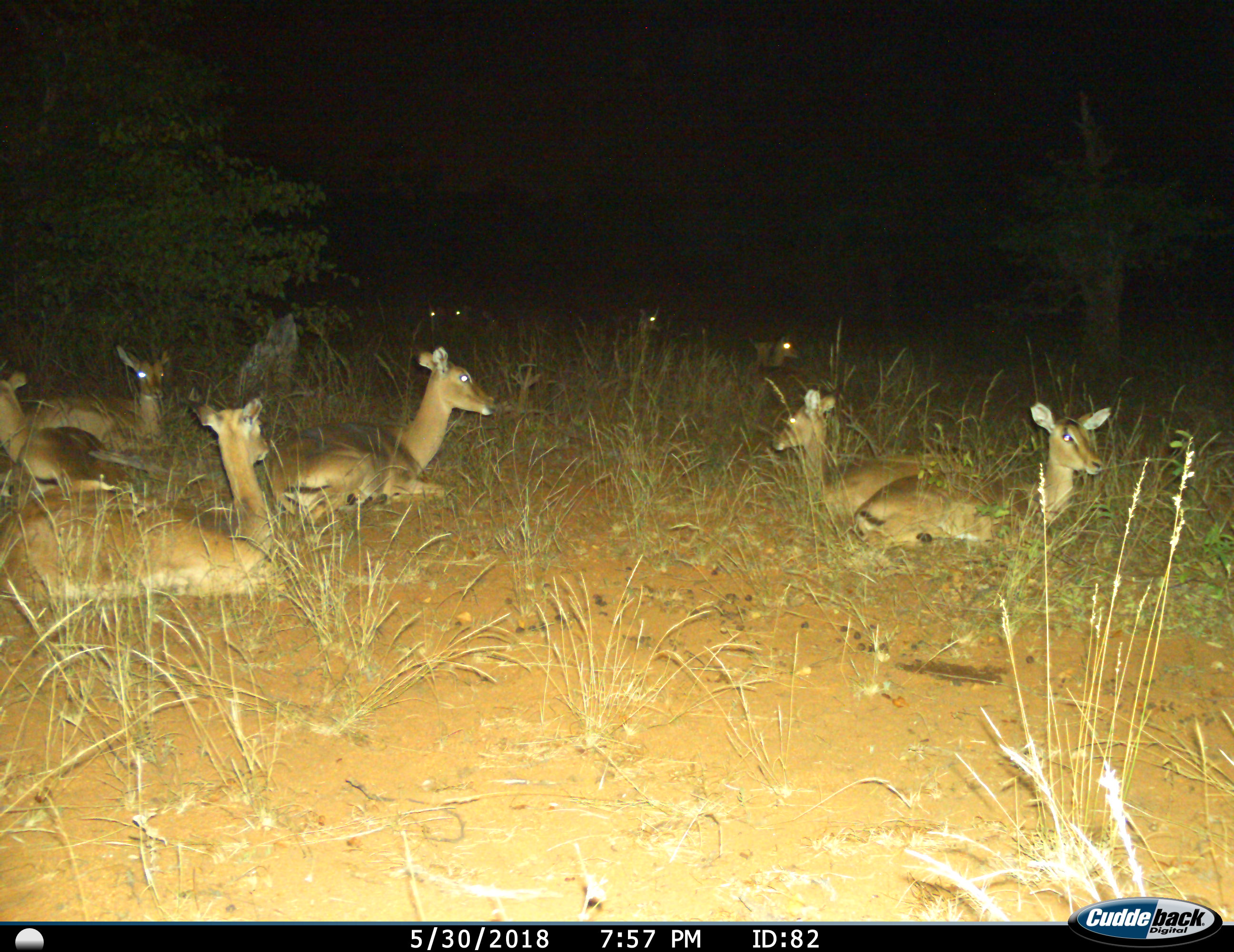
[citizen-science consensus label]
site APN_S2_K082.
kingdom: Animalia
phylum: Chordata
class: Mammalia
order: Artiodactyla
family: Bovidae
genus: Aepyceros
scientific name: Aepyceros melampus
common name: impala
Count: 10.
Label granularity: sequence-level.